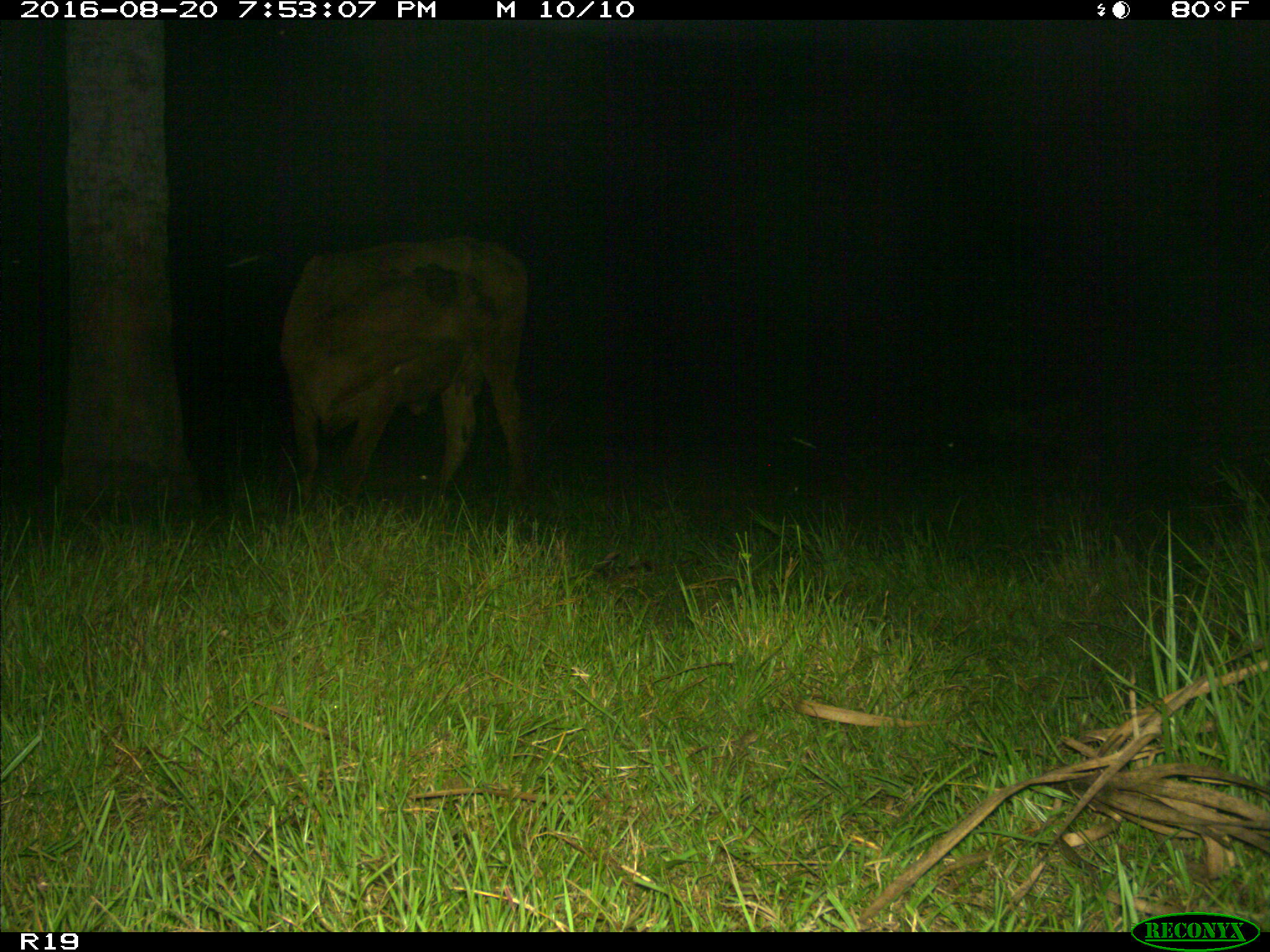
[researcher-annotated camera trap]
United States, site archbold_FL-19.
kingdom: Animalia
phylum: Chordata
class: Mammalia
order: Artiodactyla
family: Bovidae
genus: Bos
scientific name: Bos taurus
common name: domestic cow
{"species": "Bos taurus (domestic cow)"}